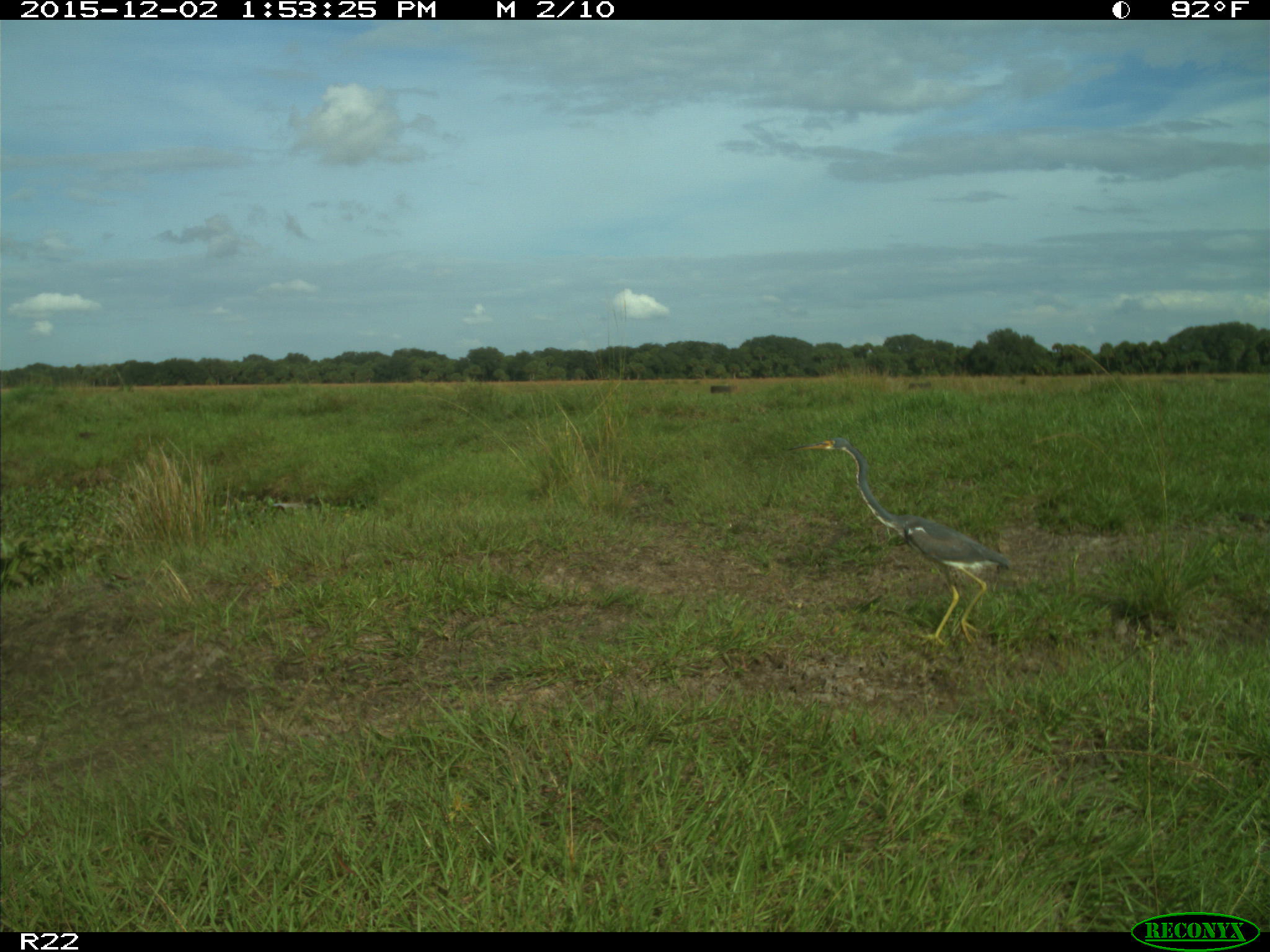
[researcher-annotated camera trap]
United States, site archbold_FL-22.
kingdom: Animalia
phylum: Chordata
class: Aves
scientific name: Aves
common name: birds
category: unidentified bird